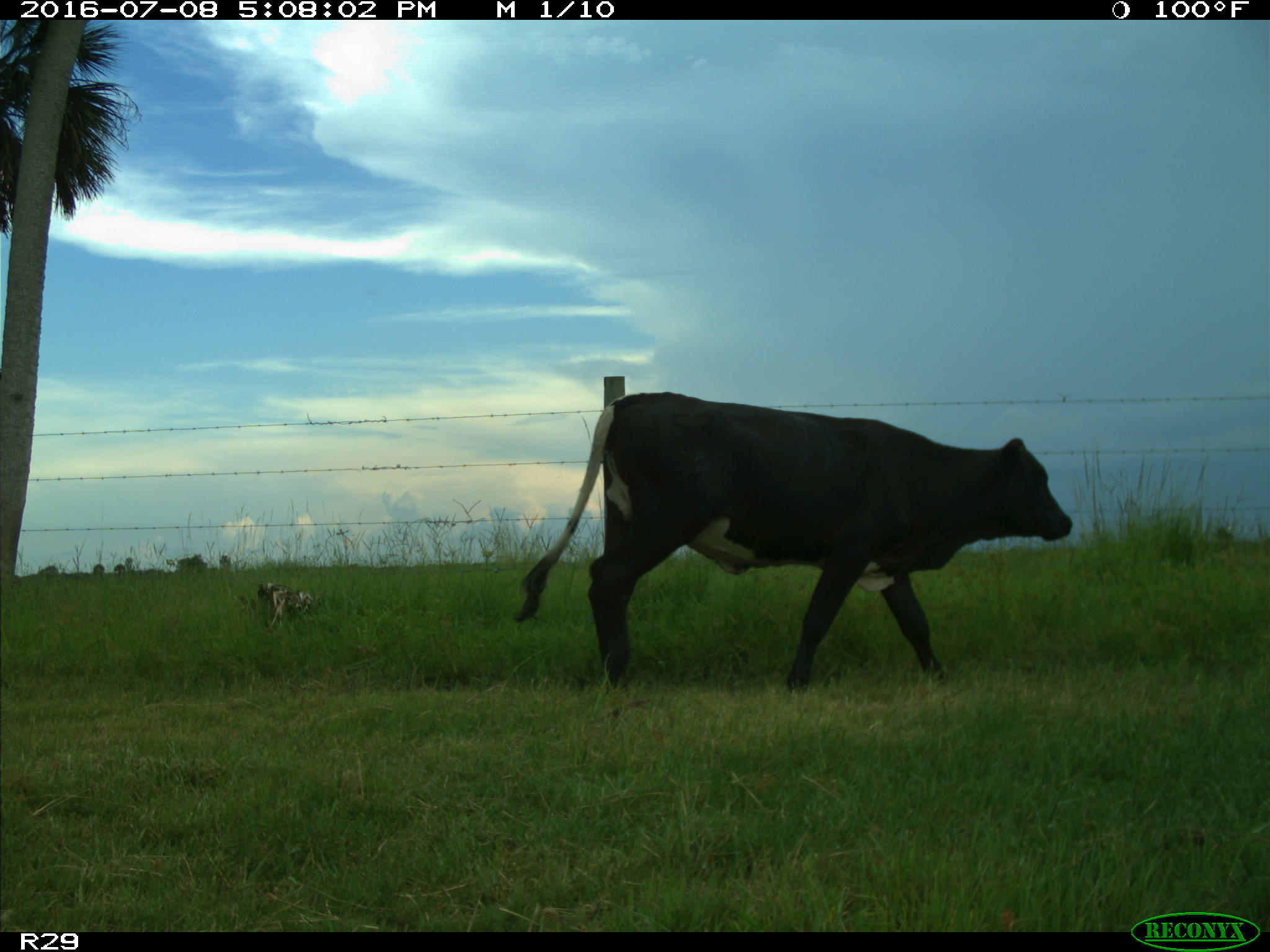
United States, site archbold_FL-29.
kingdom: Animalia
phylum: Chordata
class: Mammalia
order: Artiodactyla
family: Bovidae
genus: Bos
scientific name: Bos taurus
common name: domestic cow